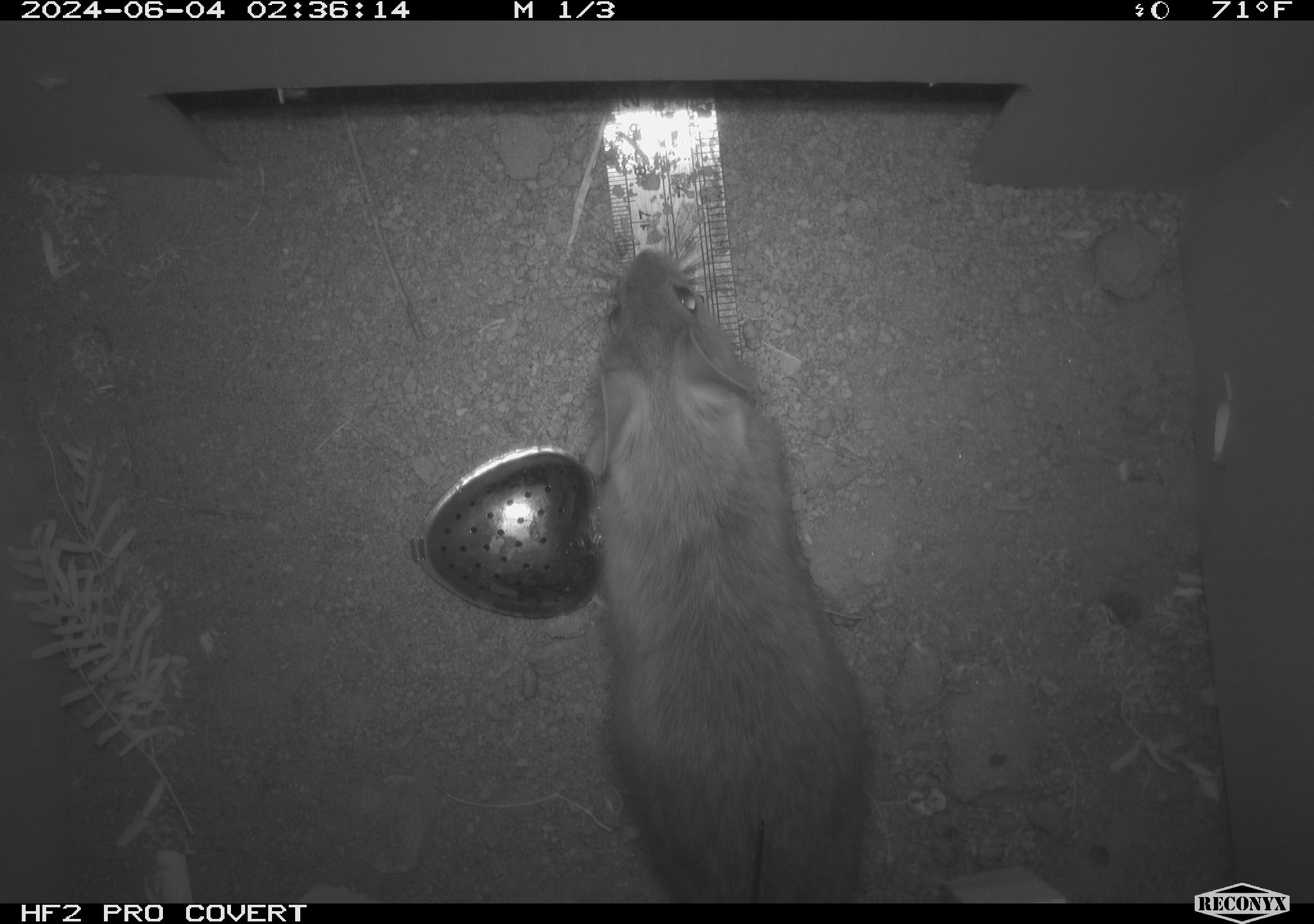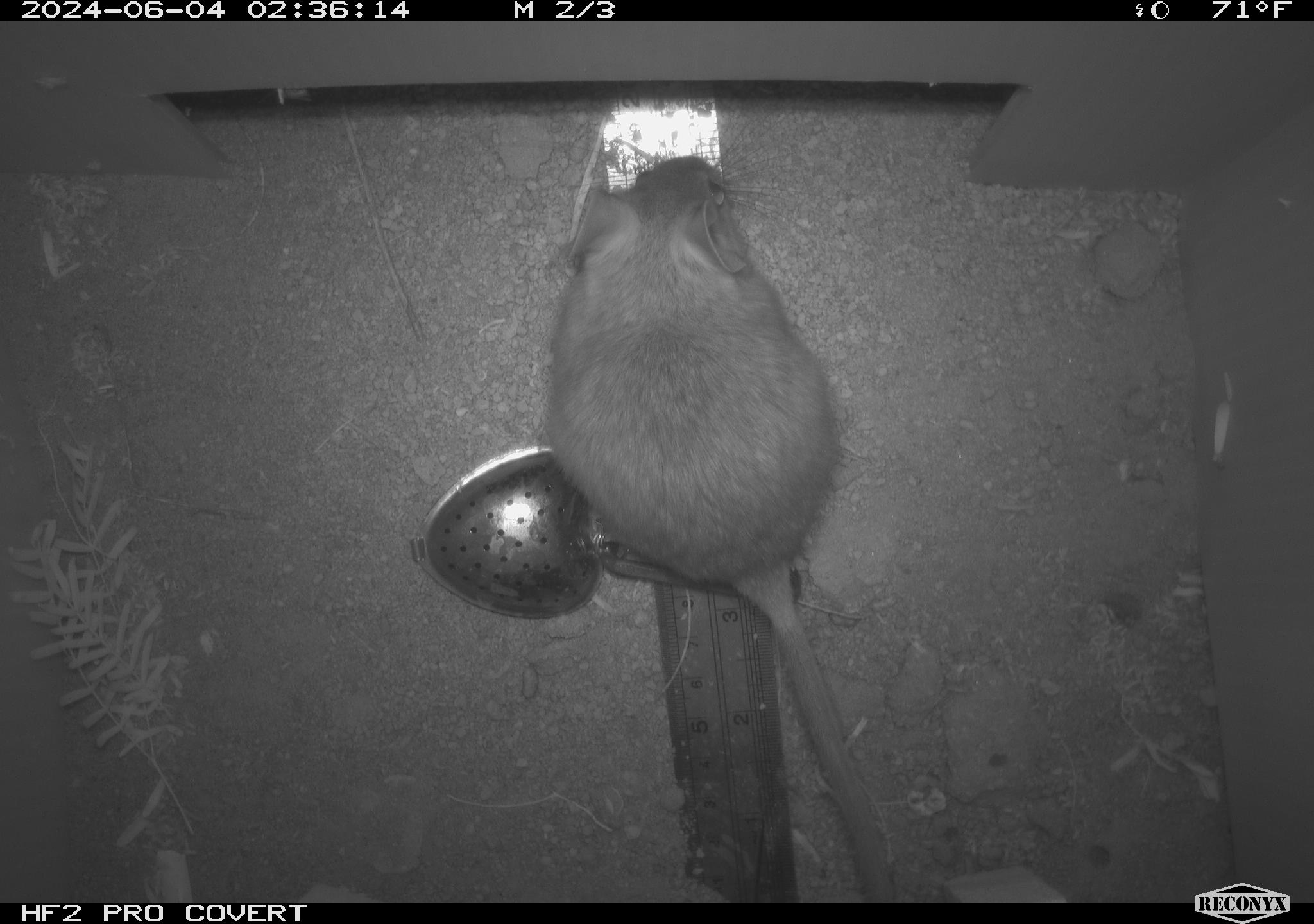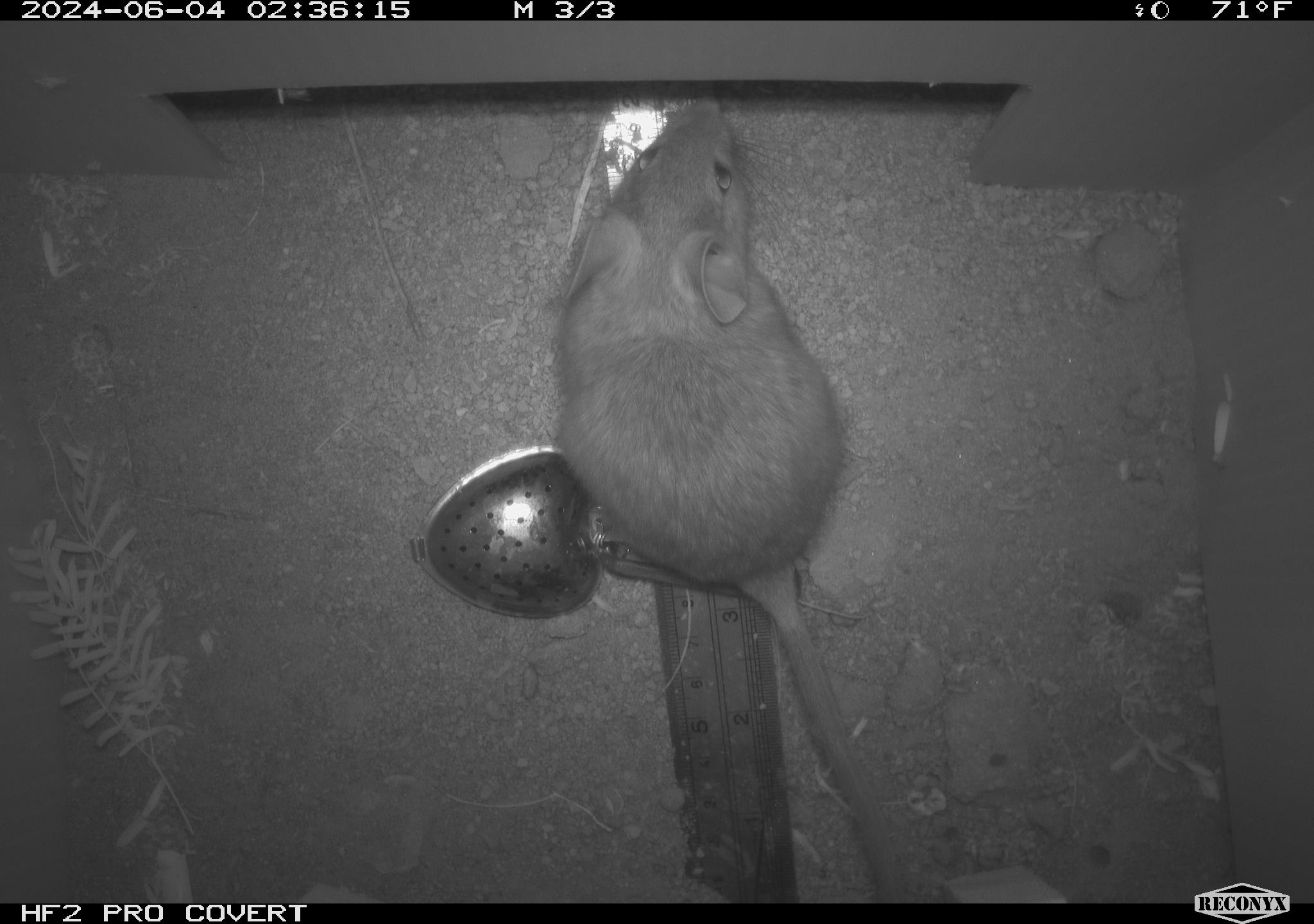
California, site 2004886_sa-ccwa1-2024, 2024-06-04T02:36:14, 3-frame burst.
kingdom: Animalia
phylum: Chordata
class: Mammalia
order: Rodentia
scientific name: Rodentia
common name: woodrat or rat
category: woodrat or rat species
Woodrat or rat species (woodrat or rat) (Rodentia).